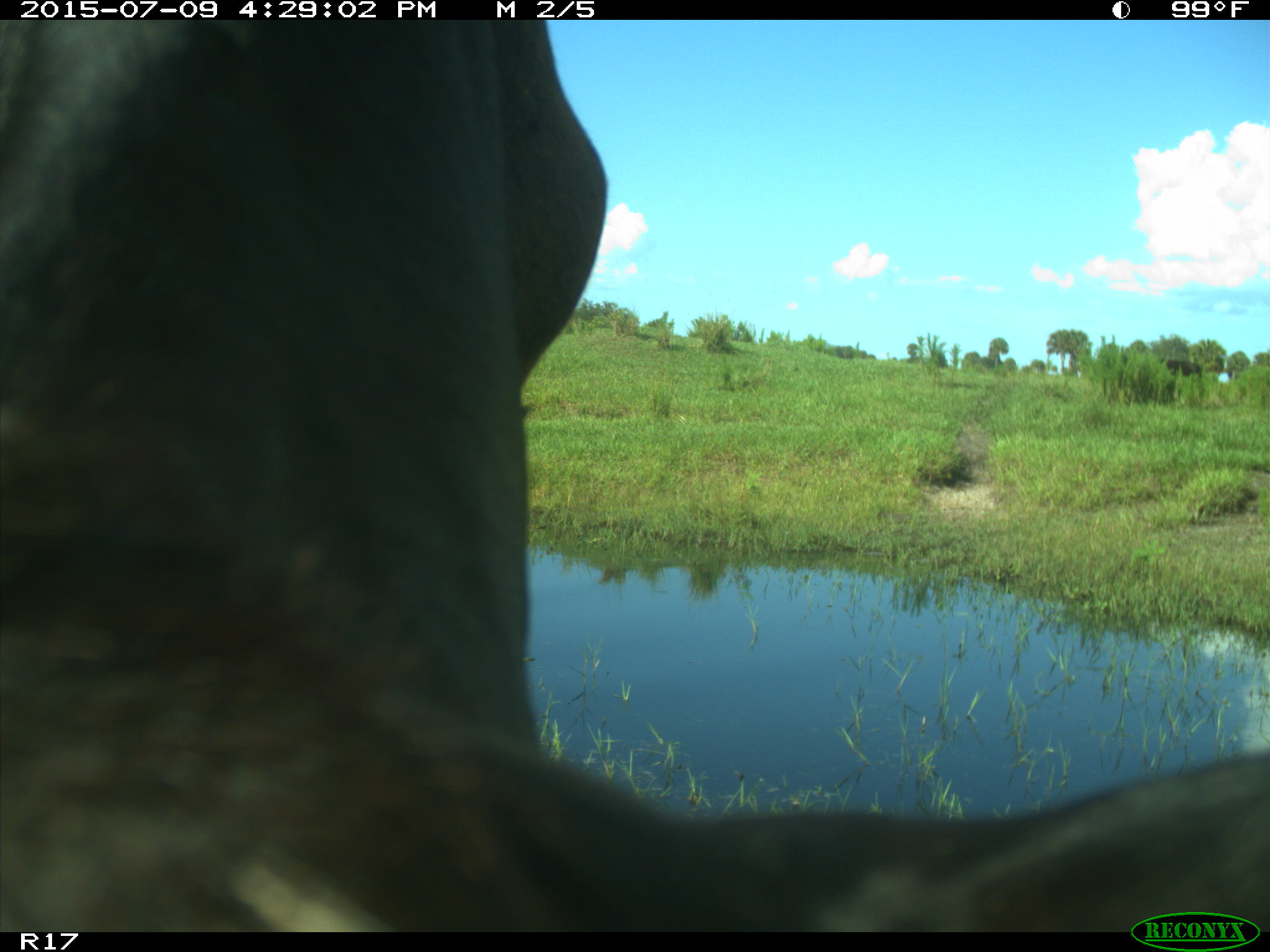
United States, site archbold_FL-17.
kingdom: Animalia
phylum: Chordata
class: Mammalia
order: Artiodactyla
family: Bovidae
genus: Bos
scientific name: Bos taurus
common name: domestic cow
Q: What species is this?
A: Bos taurus (domestic cow).